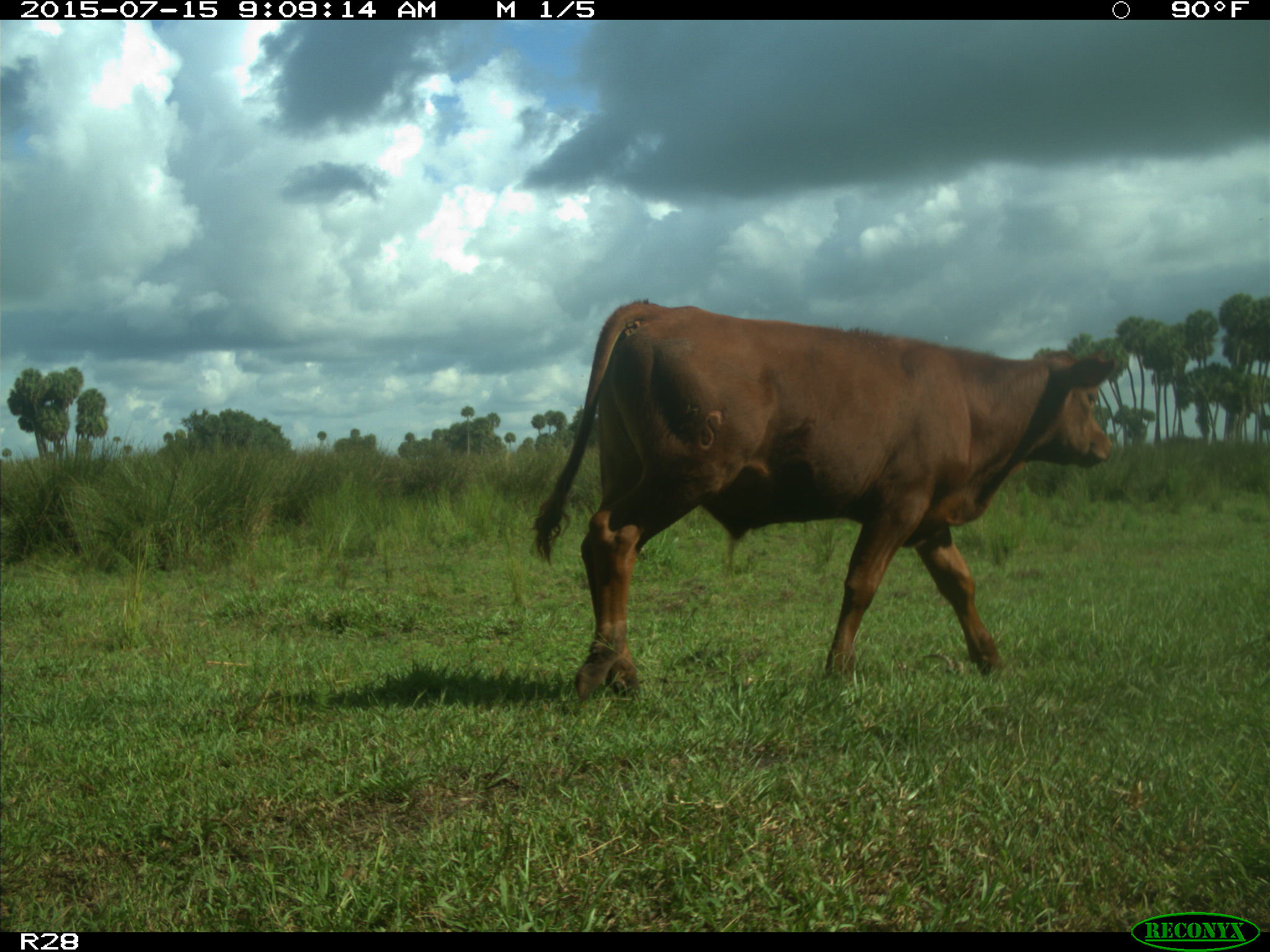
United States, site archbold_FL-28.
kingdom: Animalia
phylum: Chordata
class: Mammalia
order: Artiodactyla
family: Bovidae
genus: Bos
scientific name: Bos taurus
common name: domestic cow